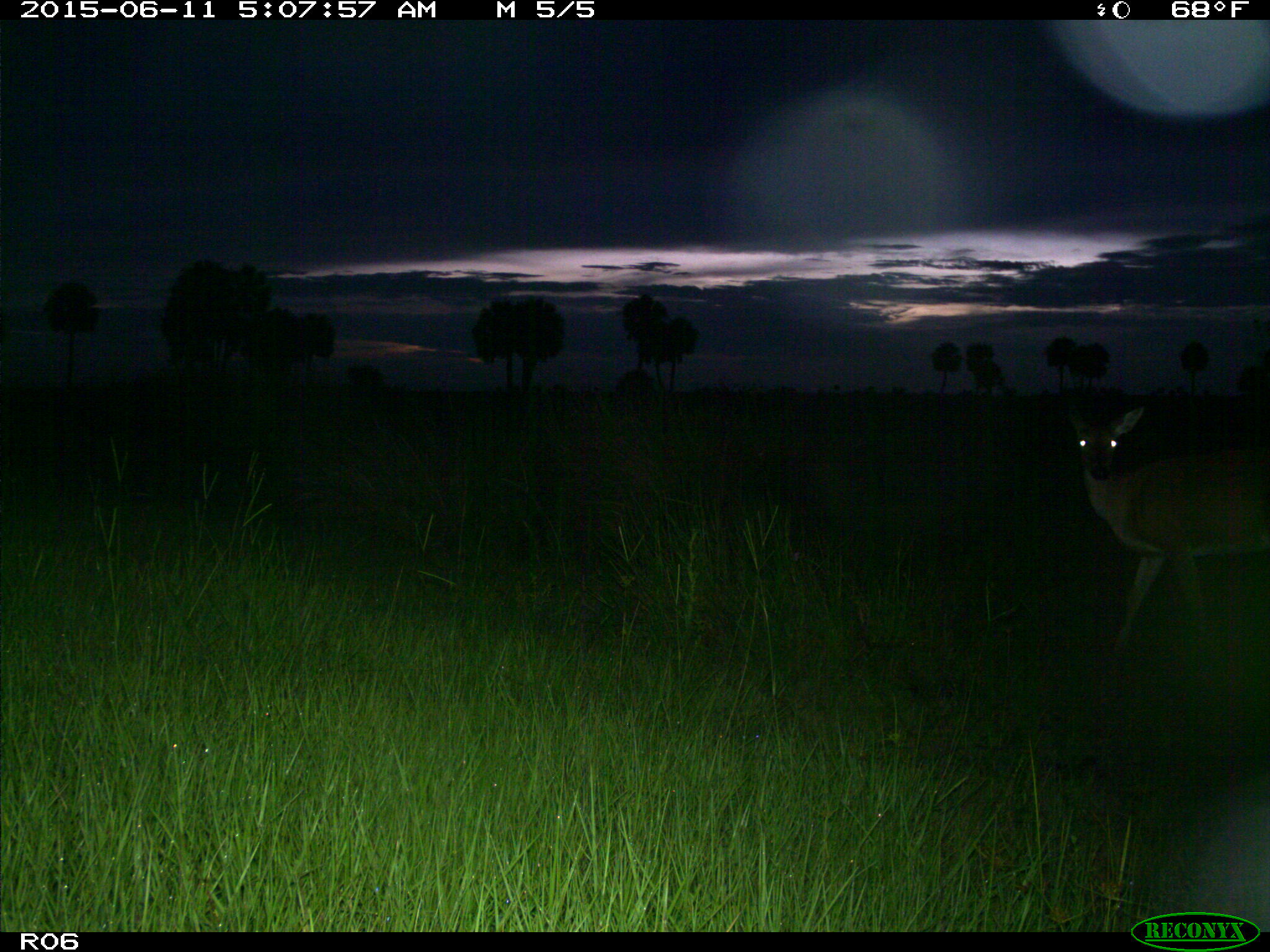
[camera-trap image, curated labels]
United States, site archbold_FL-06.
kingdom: Animalia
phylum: Chordata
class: Mammalia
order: Artiodactyla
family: Cervidae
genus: Odocoileus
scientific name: Odocoileus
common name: deer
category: unidentified deer